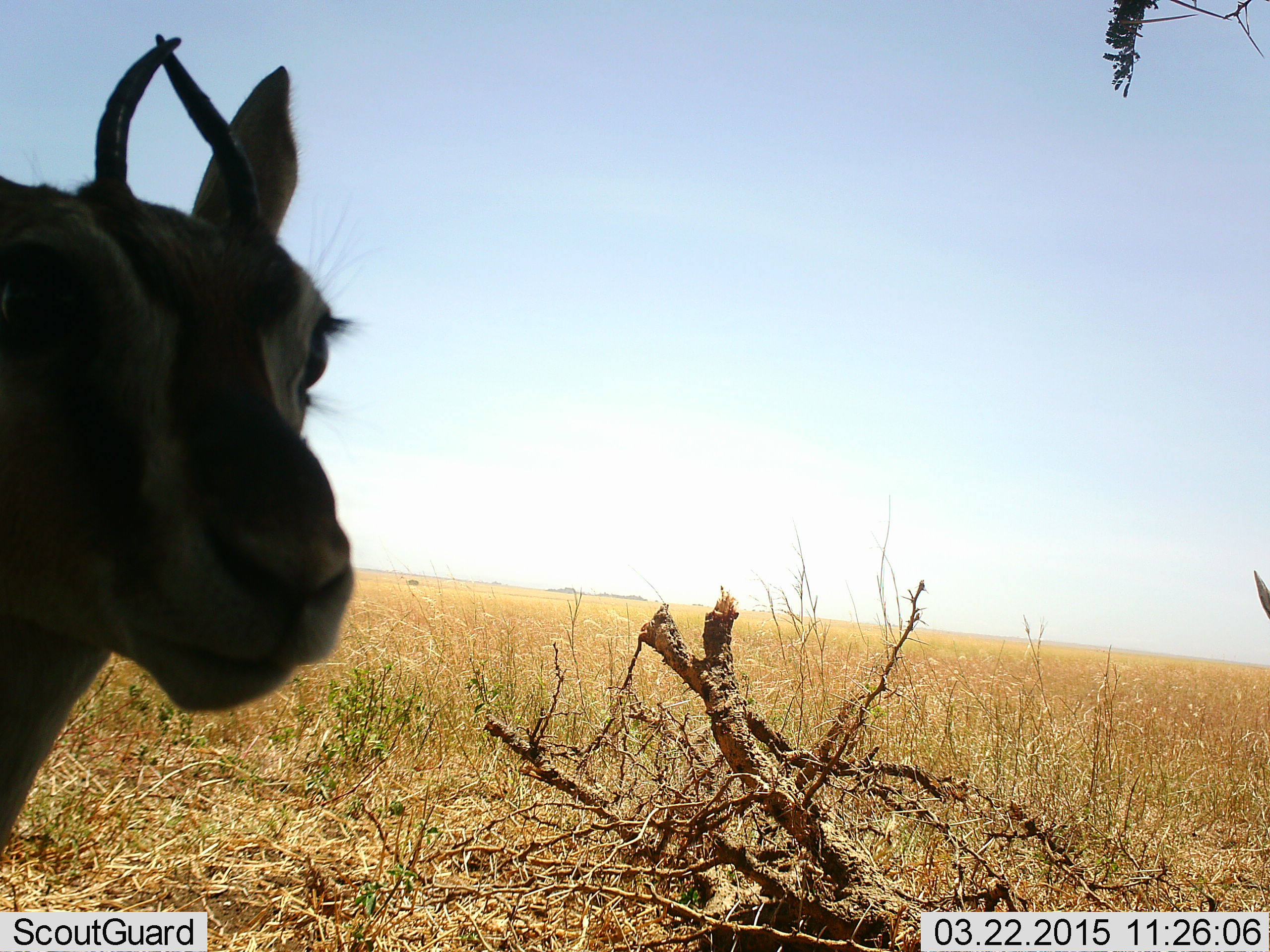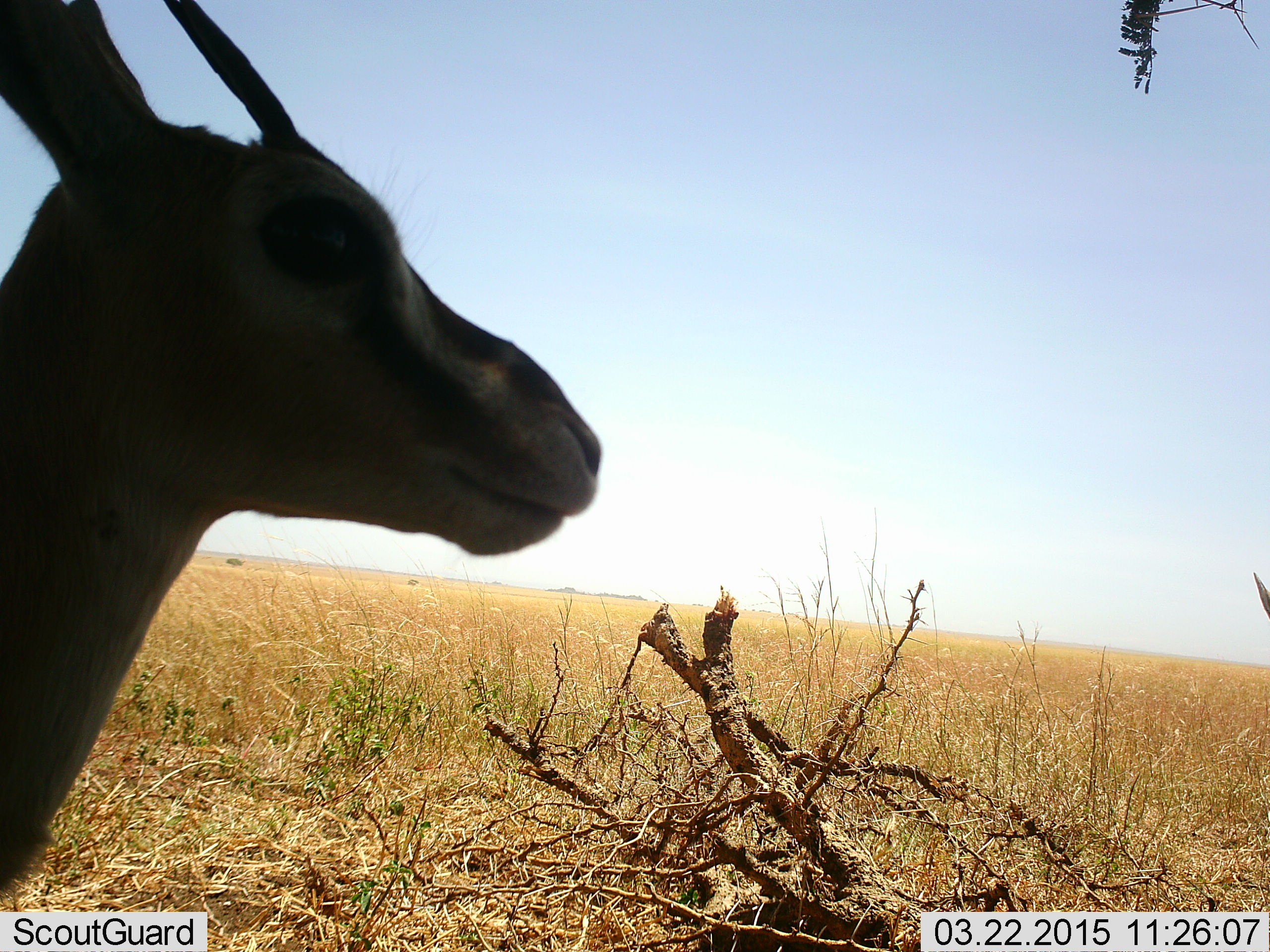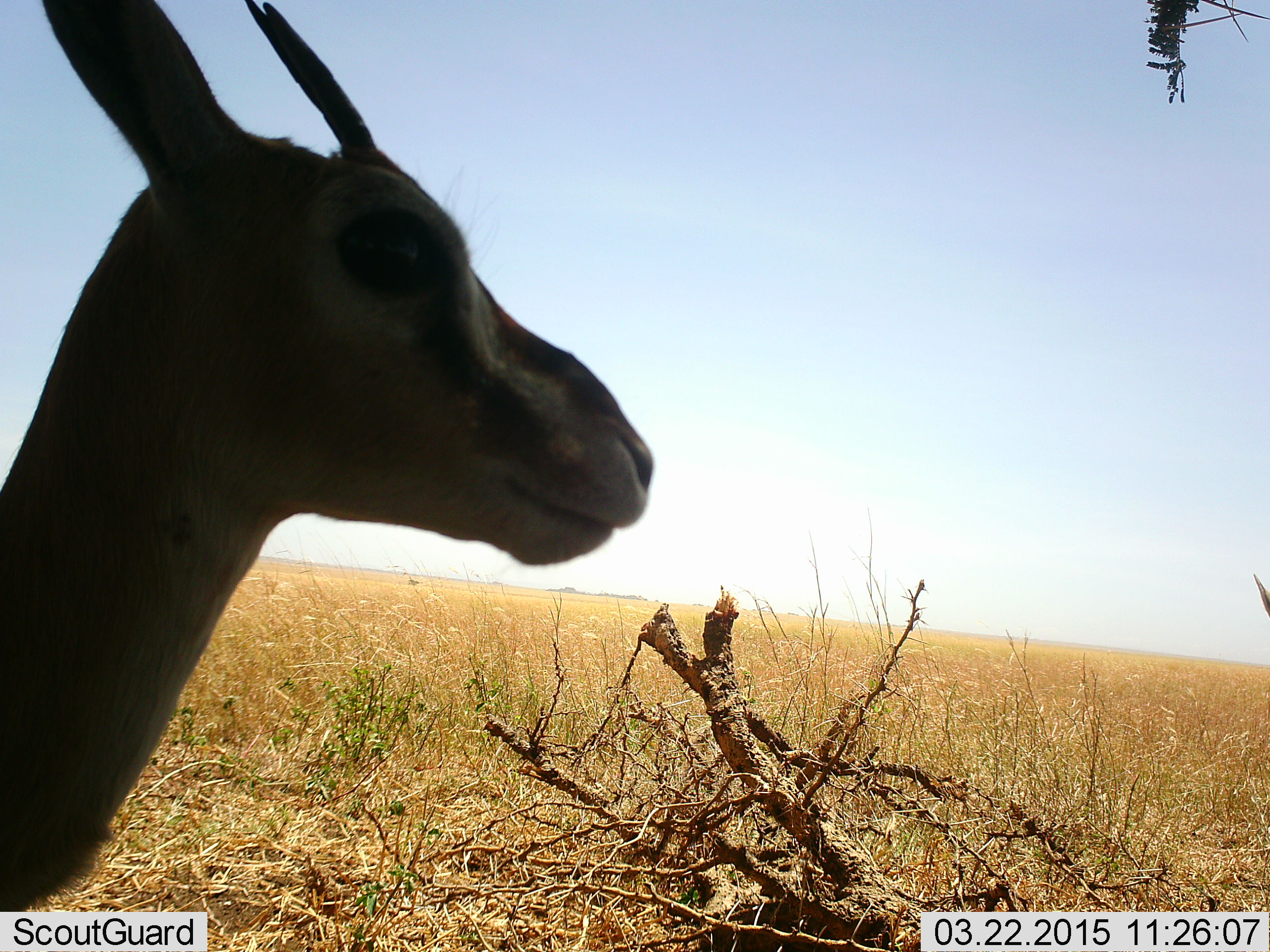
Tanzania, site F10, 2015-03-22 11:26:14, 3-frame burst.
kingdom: Animalia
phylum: Chordata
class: Mammalia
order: Artiodactyla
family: Bovidae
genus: Eudorcas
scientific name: Eudorcas thomsonii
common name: thomson's gazelle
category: gazellethomsons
Gazellethomsons (thomson's gazelle) (Eudorcas thomsonii), count 1. Behavior (volunteer vote fractions): standing 90%, resting 10%, moving 0%, interacting 0%. Young present (vote fraction): 0%. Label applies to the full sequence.